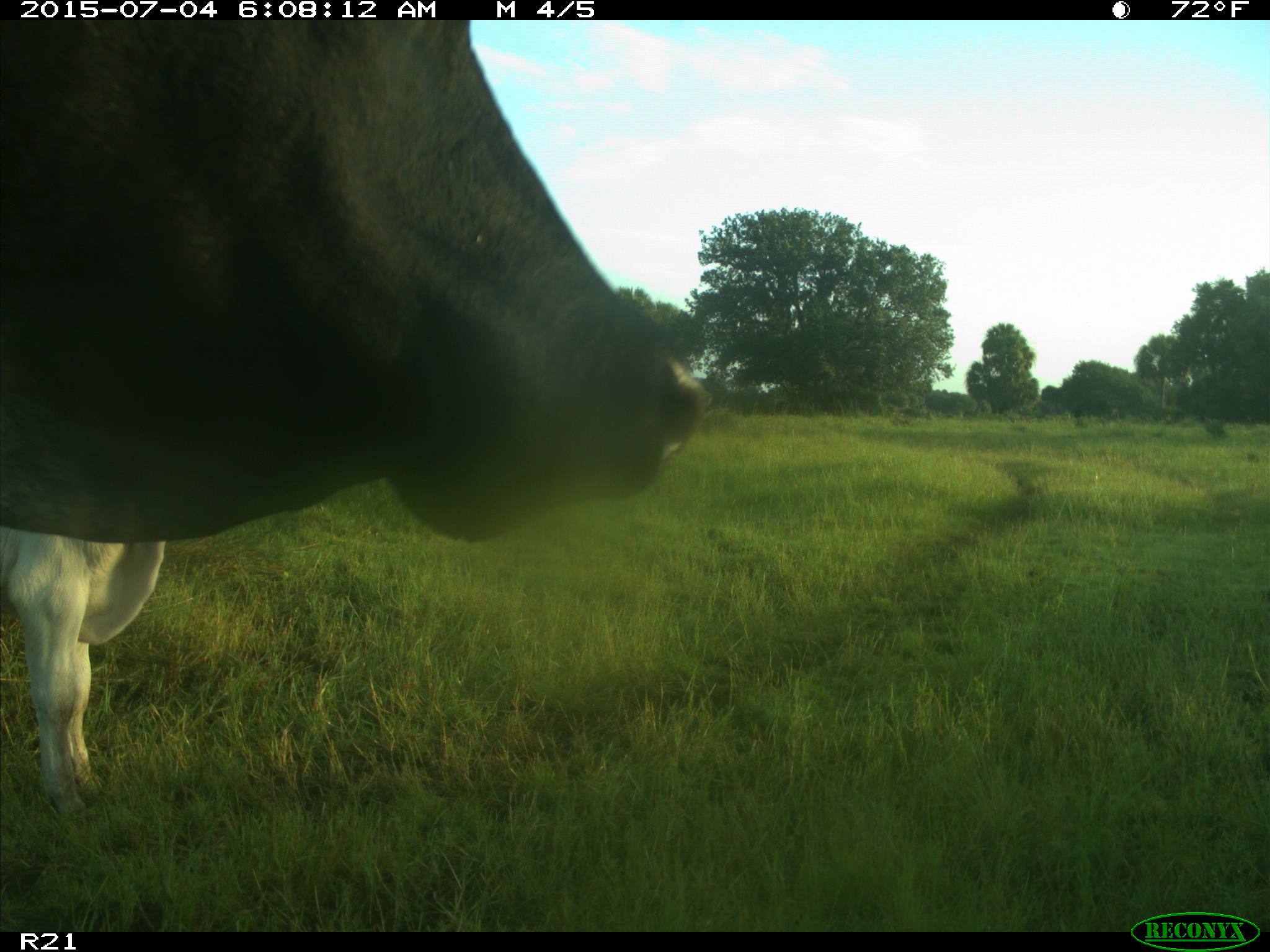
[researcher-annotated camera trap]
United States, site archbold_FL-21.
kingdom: Animalia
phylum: Chordata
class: Mammalia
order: Artiodactyla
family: Bovidae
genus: Bos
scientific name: Bos taurus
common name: domestic cow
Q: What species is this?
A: Bos taurus (domestic cow).